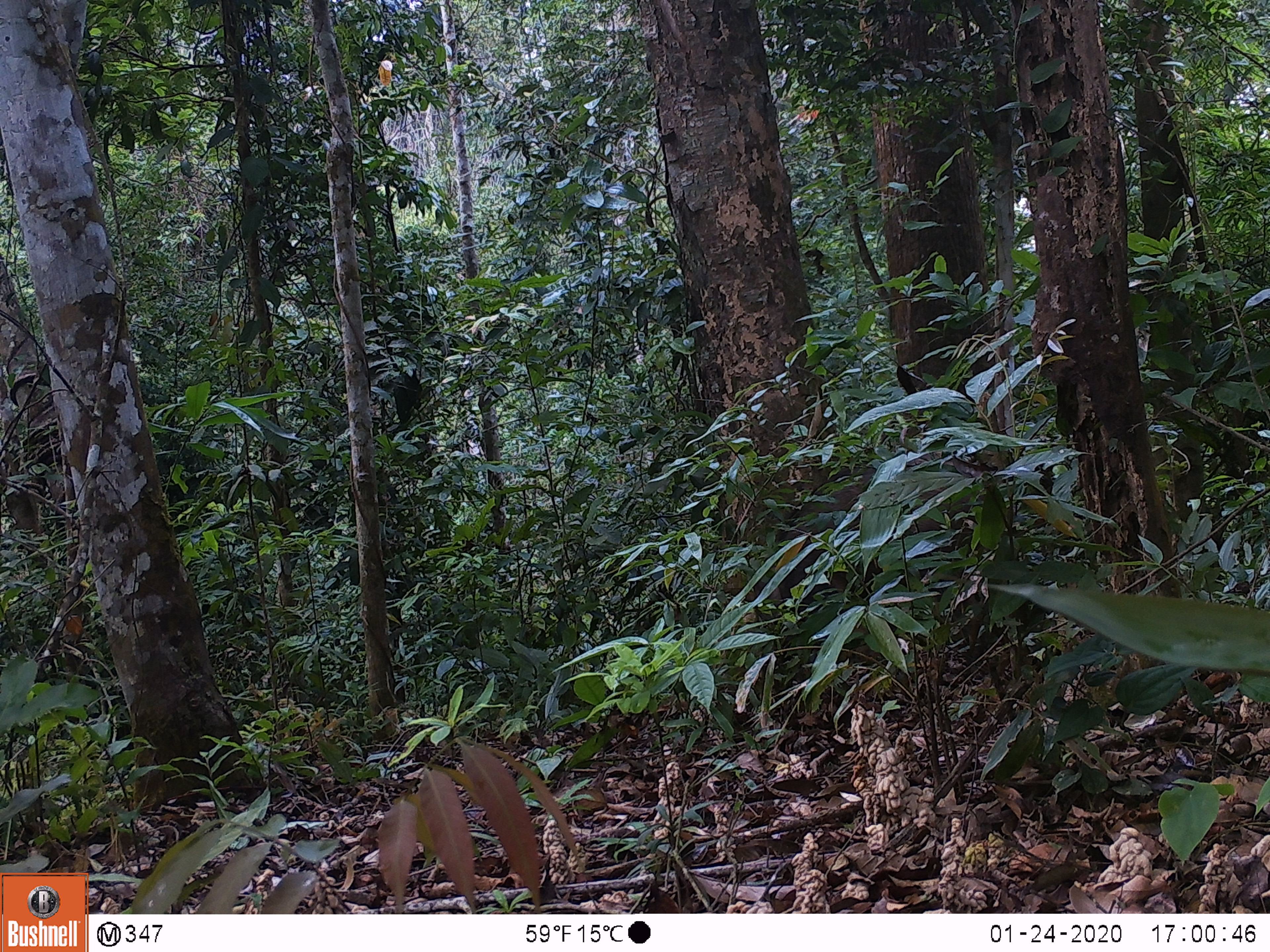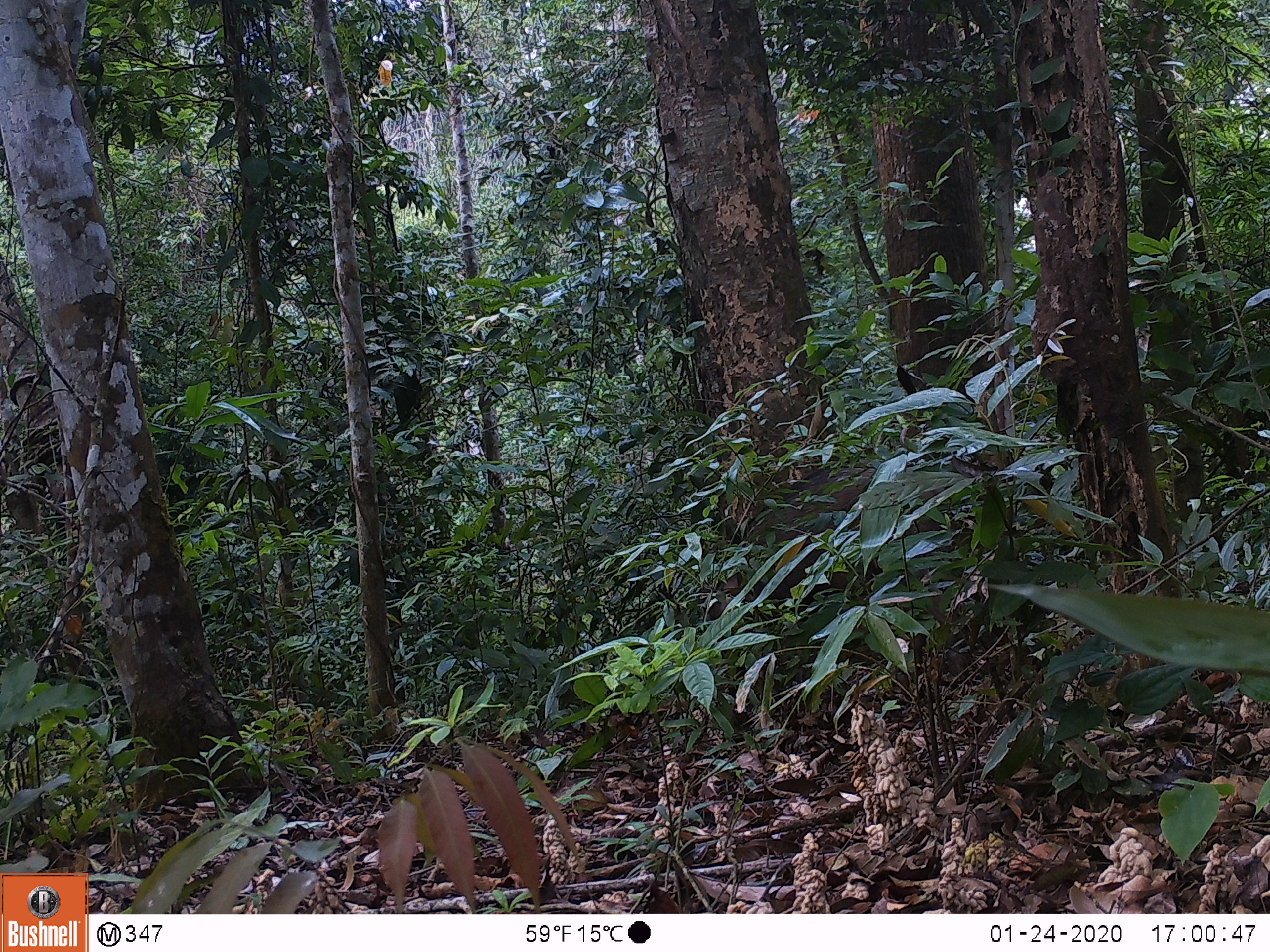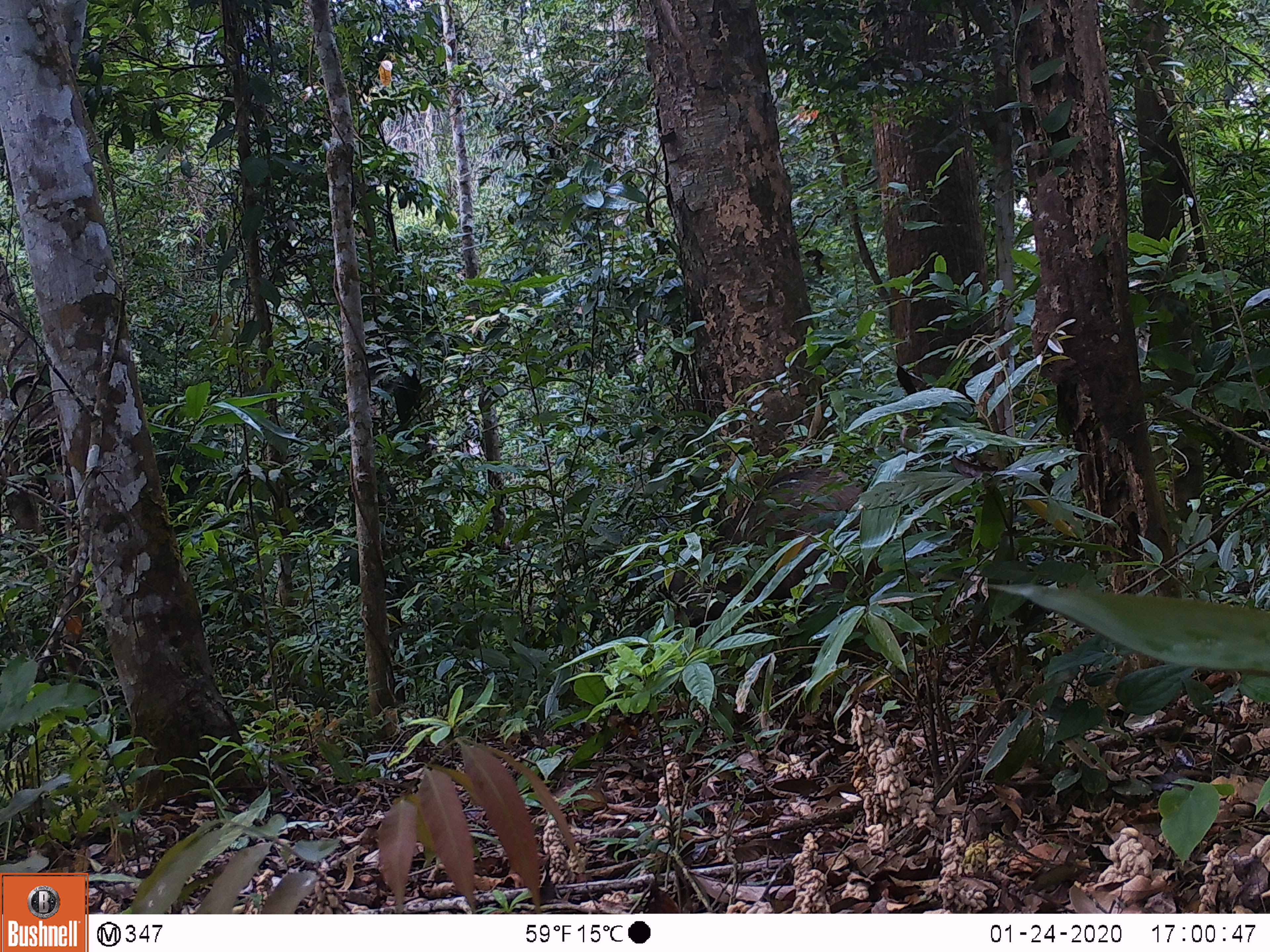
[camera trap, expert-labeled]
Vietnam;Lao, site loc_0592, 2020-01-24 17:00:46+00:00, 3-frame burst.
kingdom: Animalia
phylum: Chordata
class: Mammalia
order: Artiodactyla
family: Suidae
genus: Sus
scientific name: Sus scrofa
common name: eurasian wild pig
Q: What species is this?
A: Eurasian wild pig (Sus scrofa).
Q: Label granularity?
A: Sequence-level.